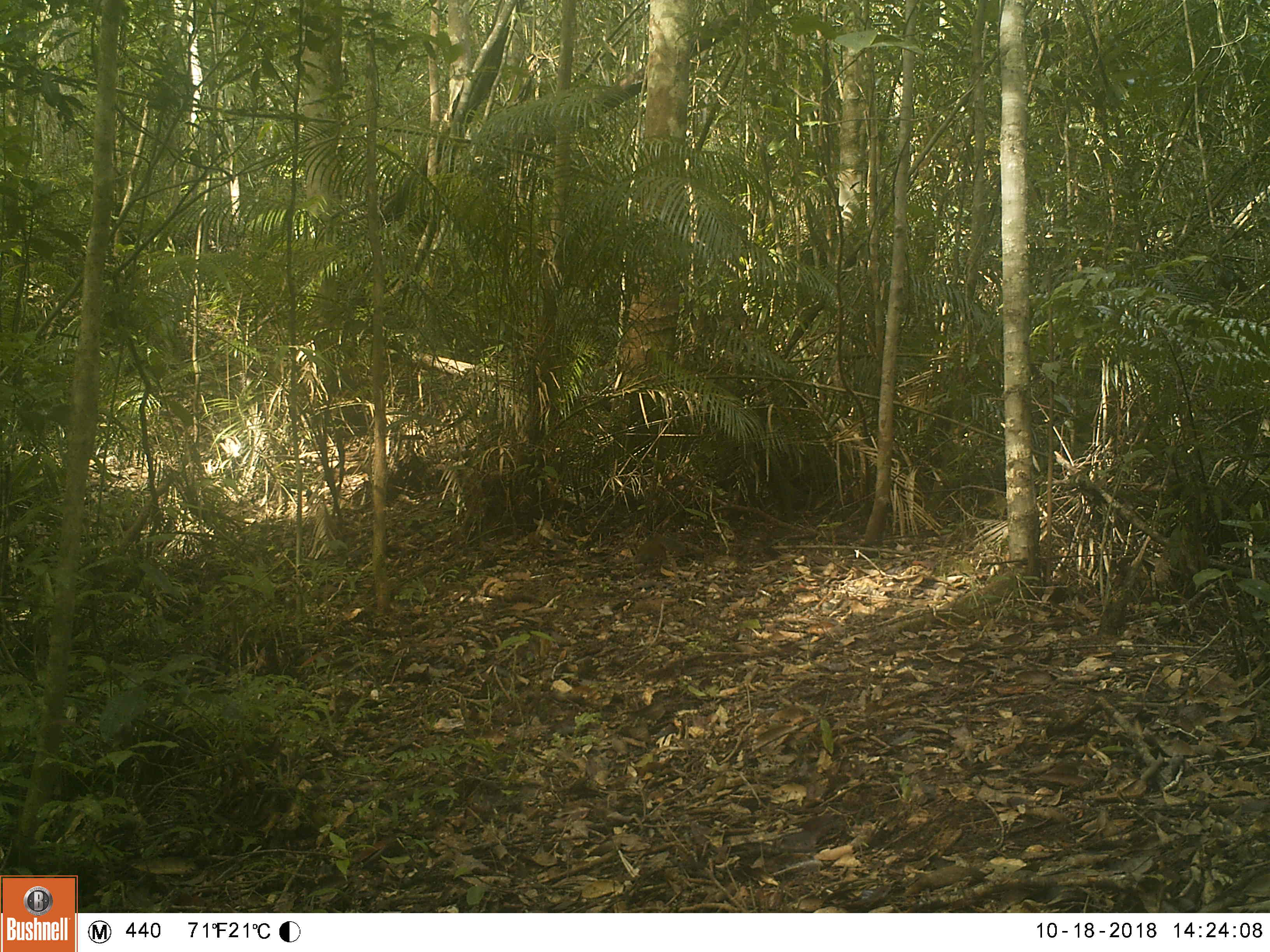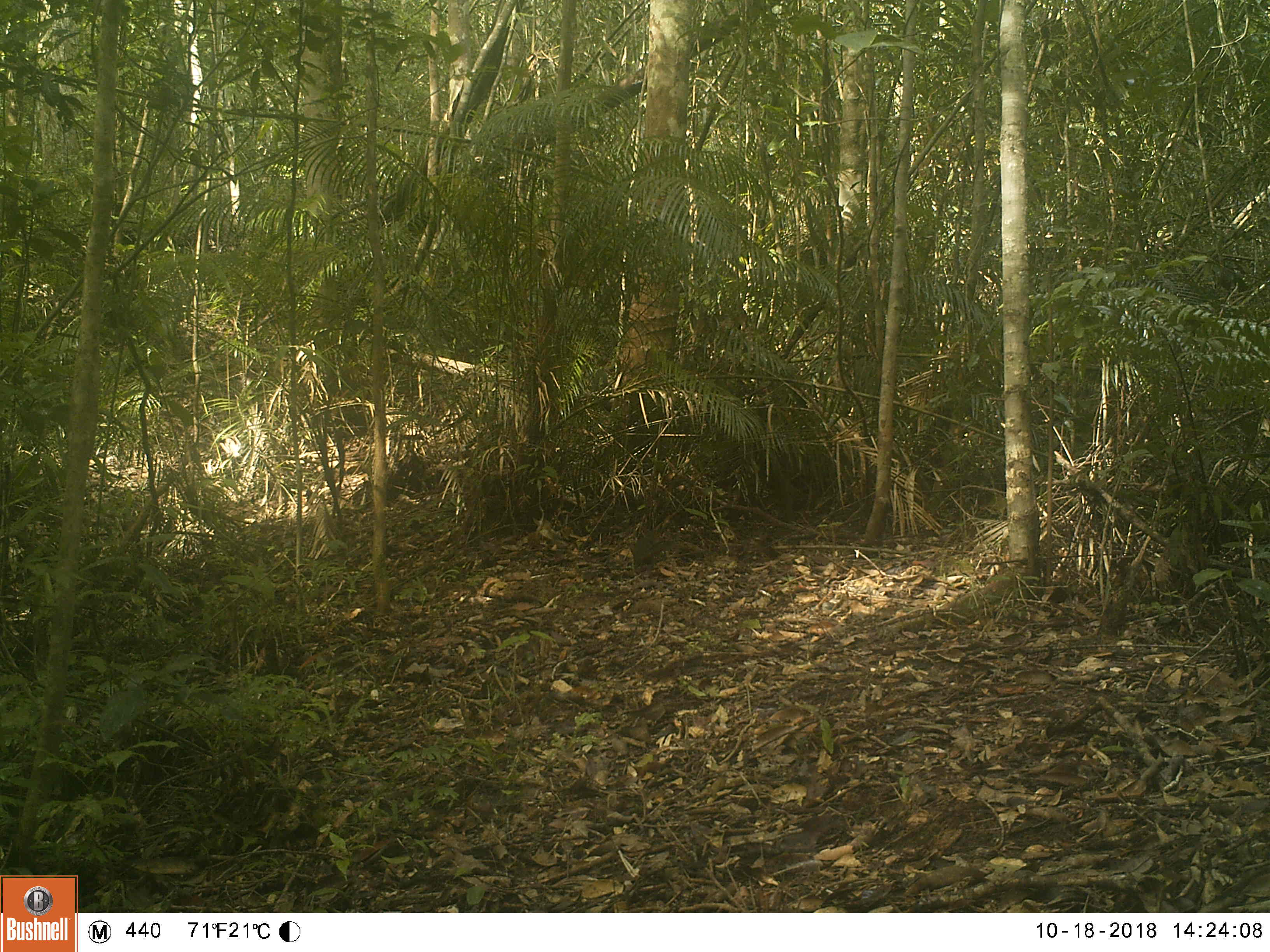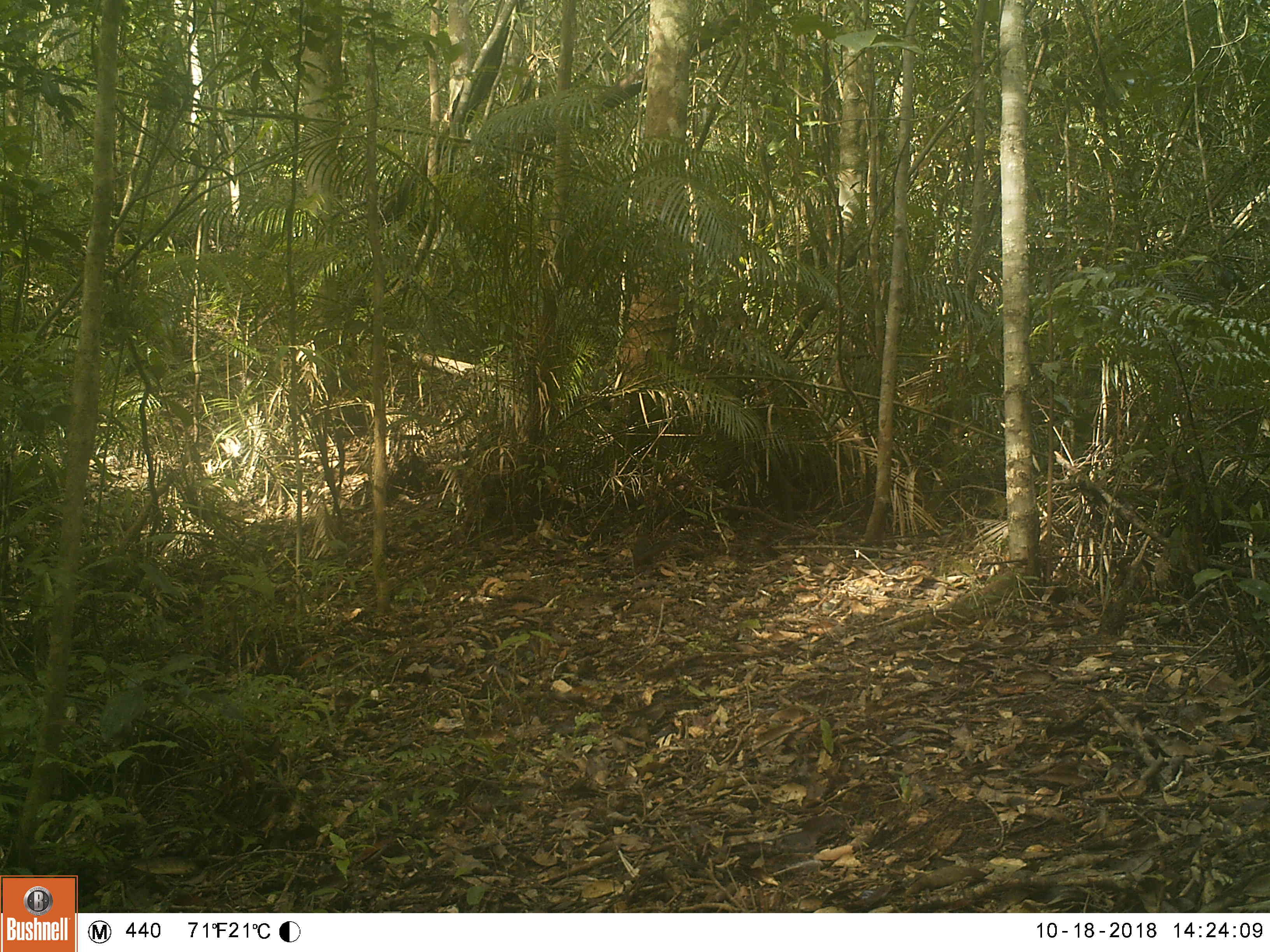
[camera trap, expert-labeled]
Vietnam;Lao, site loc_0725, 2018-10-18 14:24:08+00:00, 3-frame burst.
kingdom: Animalia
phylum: Chordata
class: Mammalia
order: Rodentia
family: Sciuridae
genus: Dremomys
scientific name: Dremomys rufigenis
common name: red-cheeked squirrel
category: red cheeked squirrel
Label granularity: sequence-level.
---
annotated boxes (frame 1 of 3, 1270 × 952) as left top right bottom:
red cheeked squirrel: 633 531 688 567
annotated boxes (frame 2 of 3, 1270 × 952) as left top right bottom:
red cheeked squirrel: 633 531 676 580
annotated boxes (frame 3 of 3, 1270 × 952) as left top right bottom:
red cheeked squirrel: 631 535 674 576